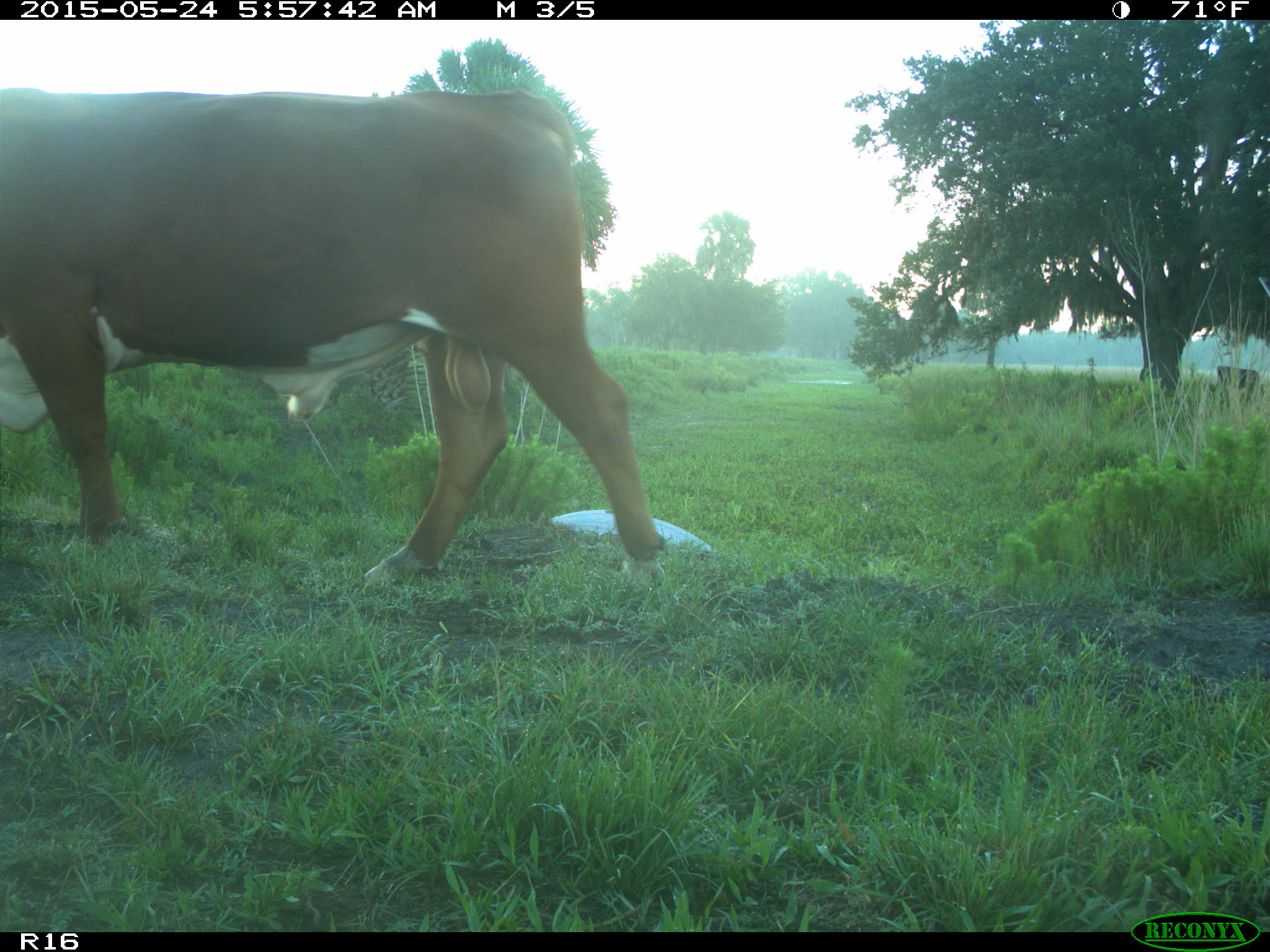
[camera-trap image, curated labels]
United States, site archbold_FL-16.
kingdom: Animalia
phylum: Chordata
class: Mammalia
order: Artiodactyla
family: Bovidae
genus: Bos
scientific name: Bos taurus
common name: domestic cow